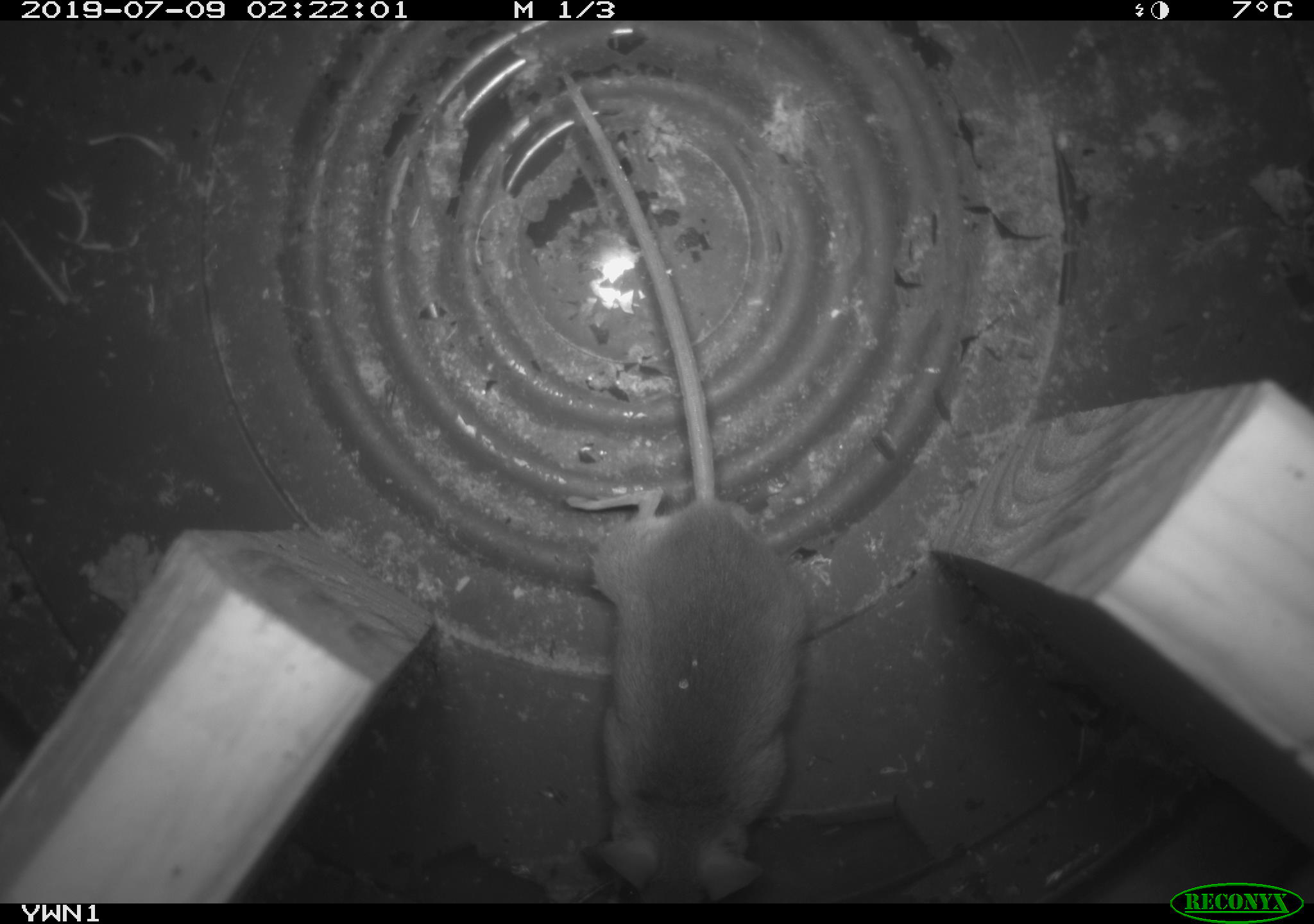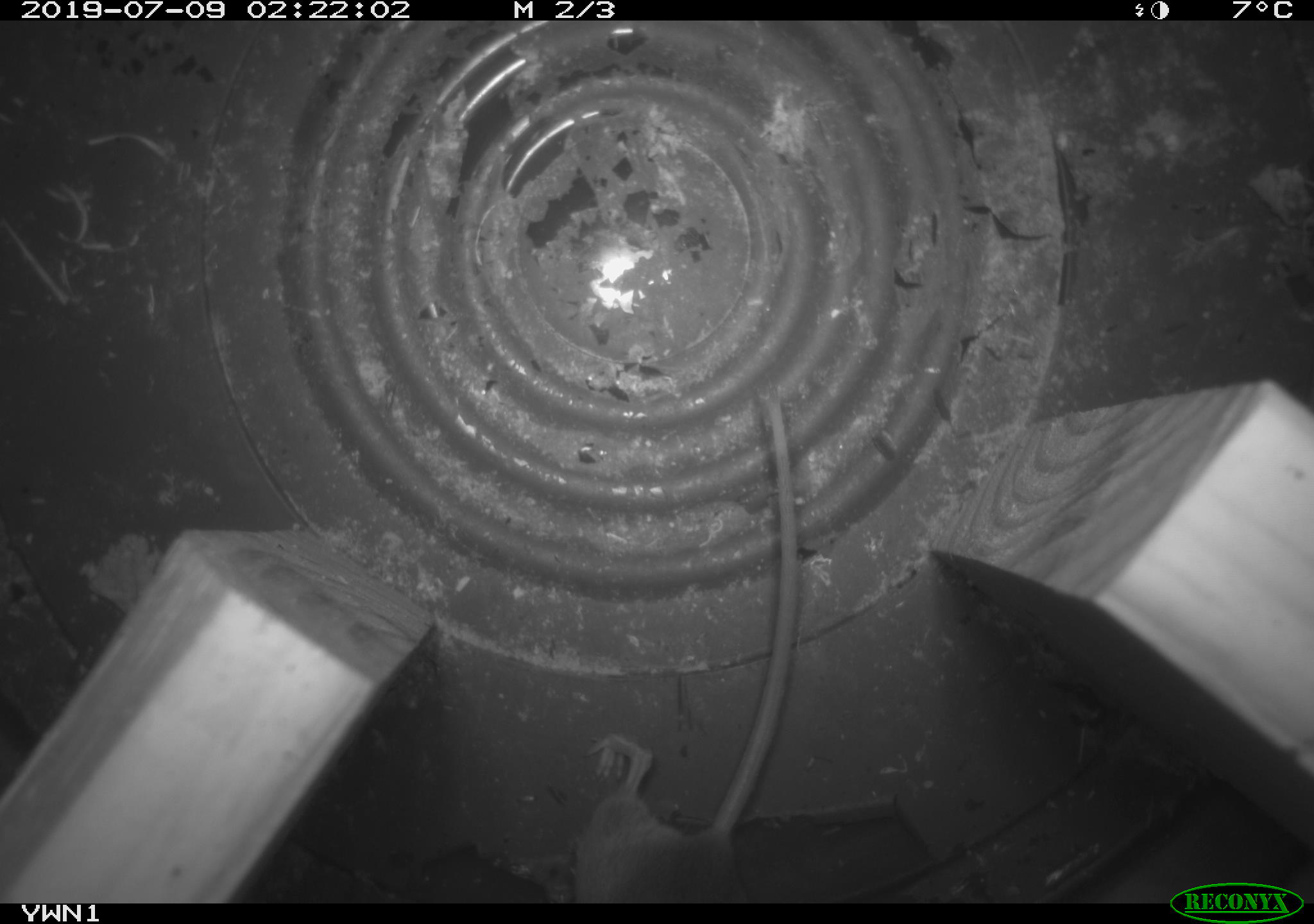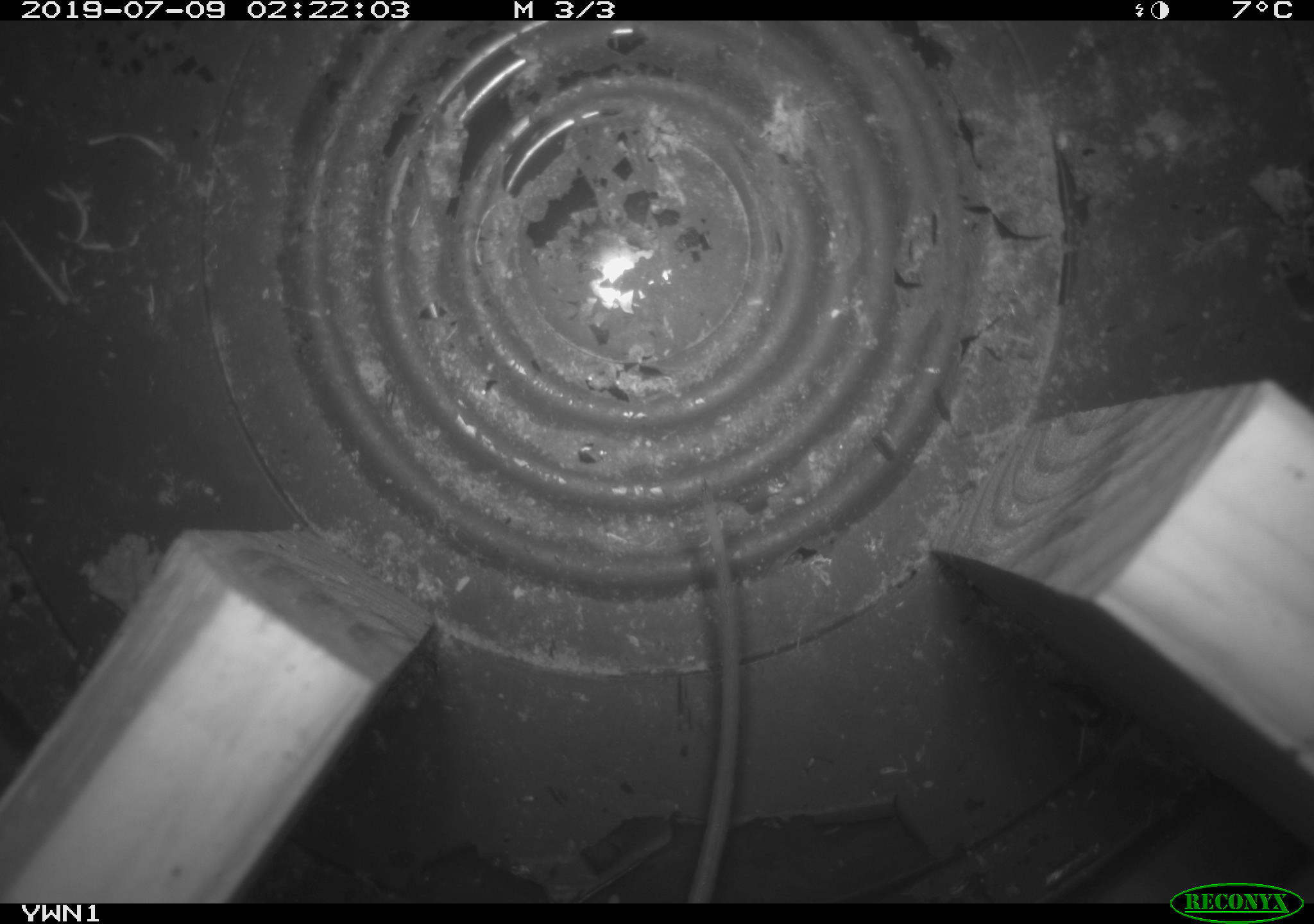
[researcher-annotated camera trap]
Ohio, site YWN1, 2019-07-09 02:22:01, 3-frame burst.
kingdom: Animalia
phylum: Chordata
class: Mammalia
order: Rodentia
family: Cricetidae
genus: Peromyscus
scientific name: Peromyscus leucopus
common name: white-footed mouse